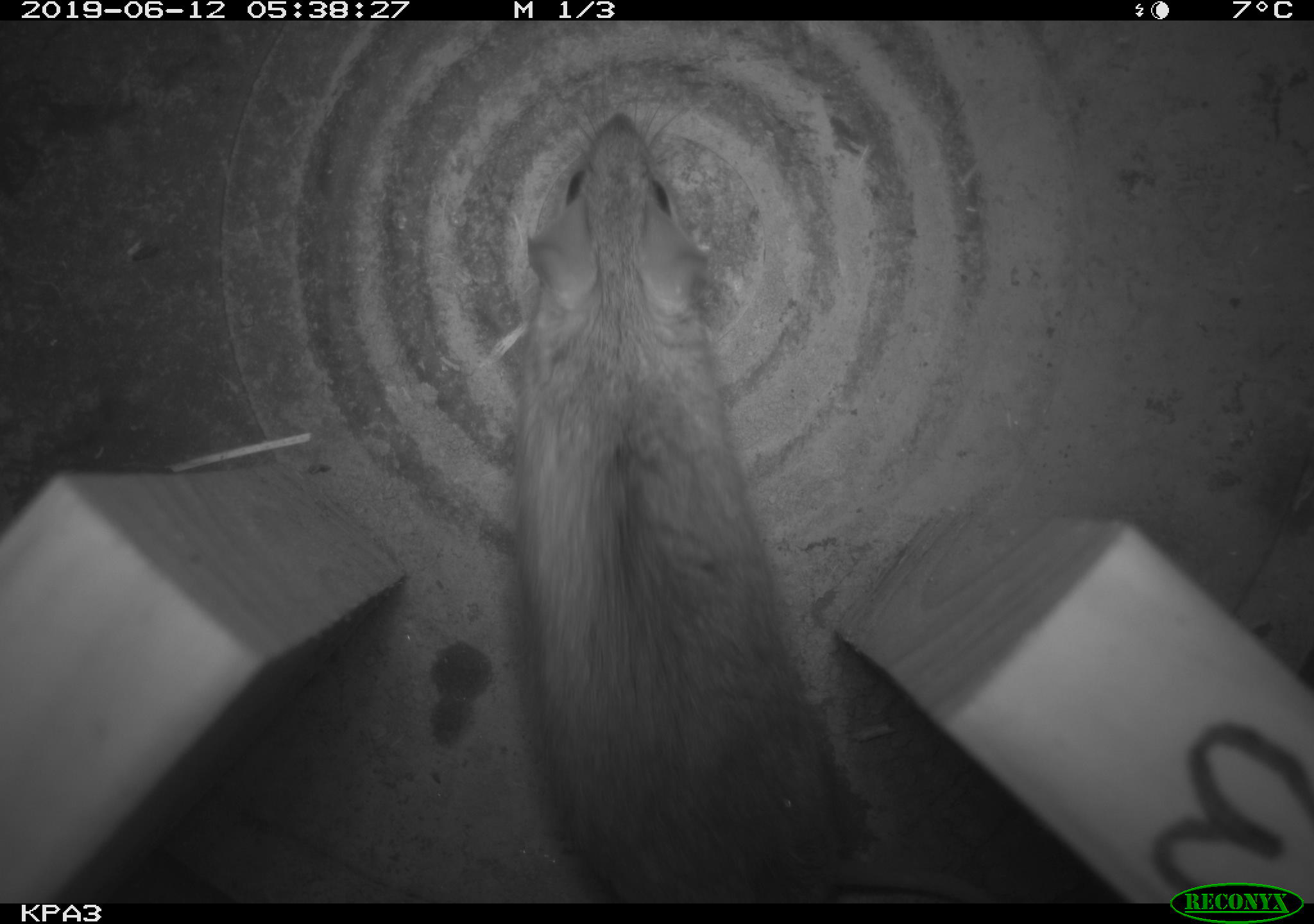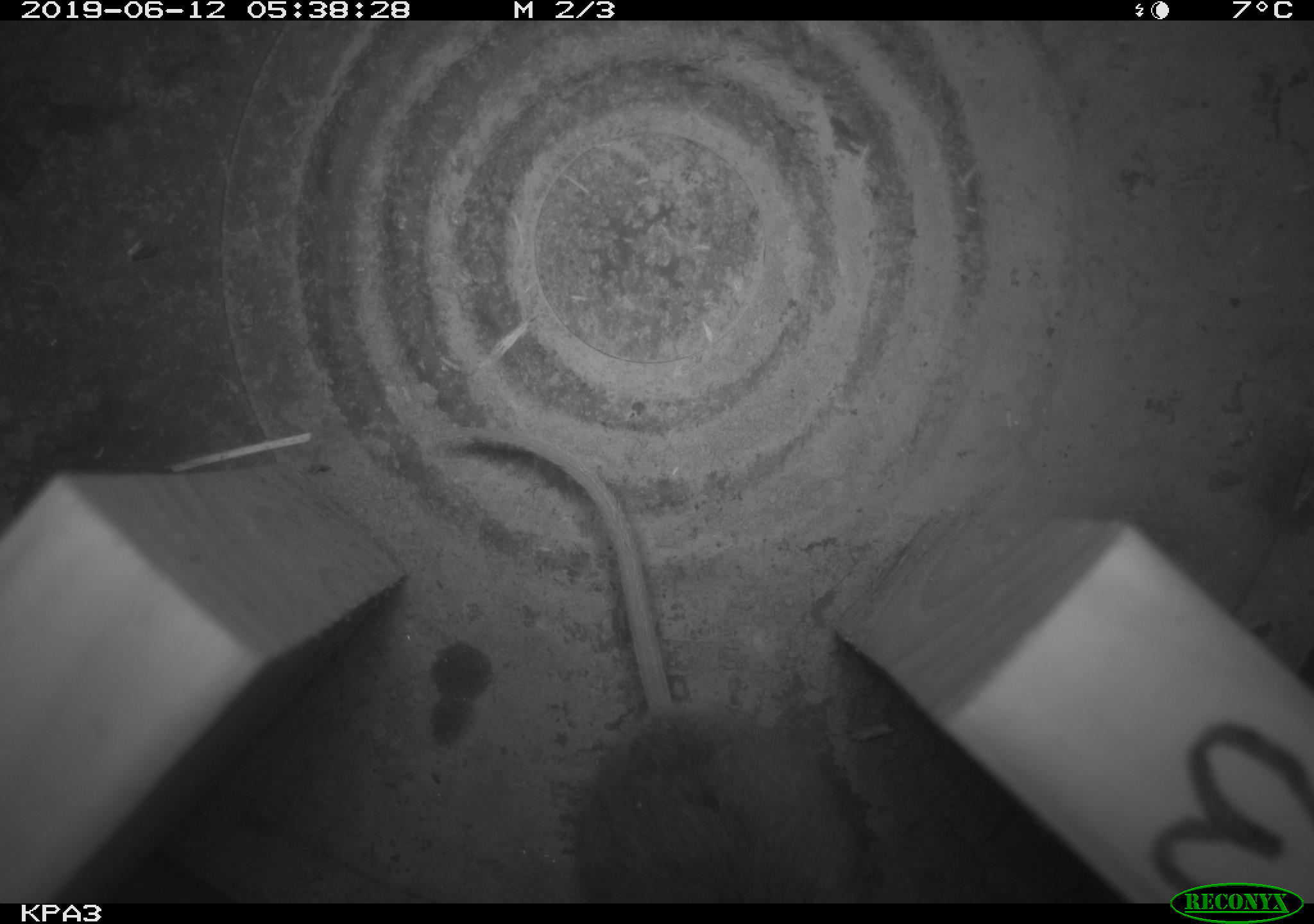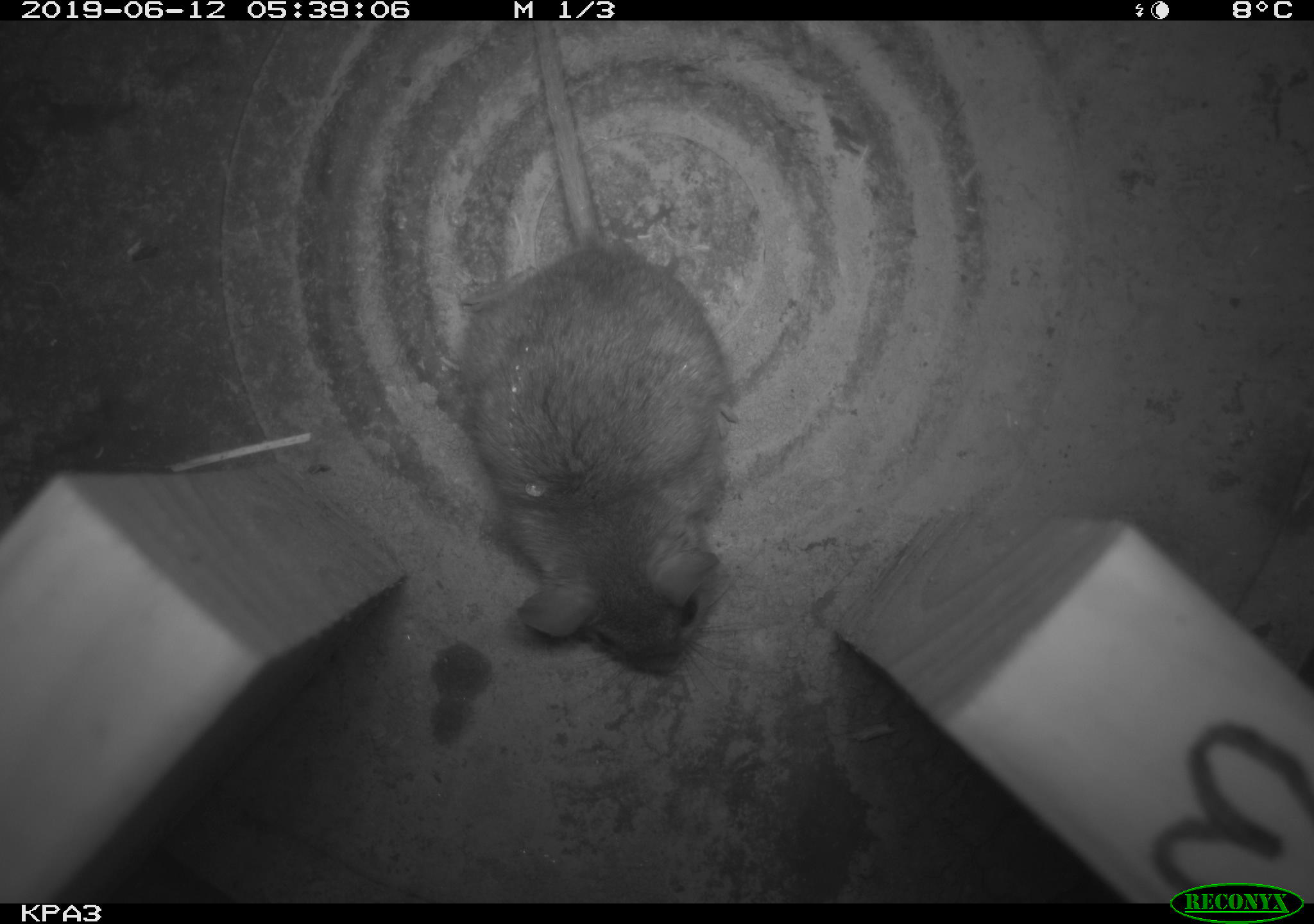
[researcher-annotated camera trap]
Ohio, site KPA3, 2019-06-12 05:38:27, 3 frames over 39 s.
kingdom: Animalia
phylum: Chordata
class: Mammalia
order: Rodentia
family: Cricetidae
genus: Peromyscus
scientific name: Peromyscus leucopus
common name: white-footed mouse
White-footed mouse (Peromyscus leucopus).